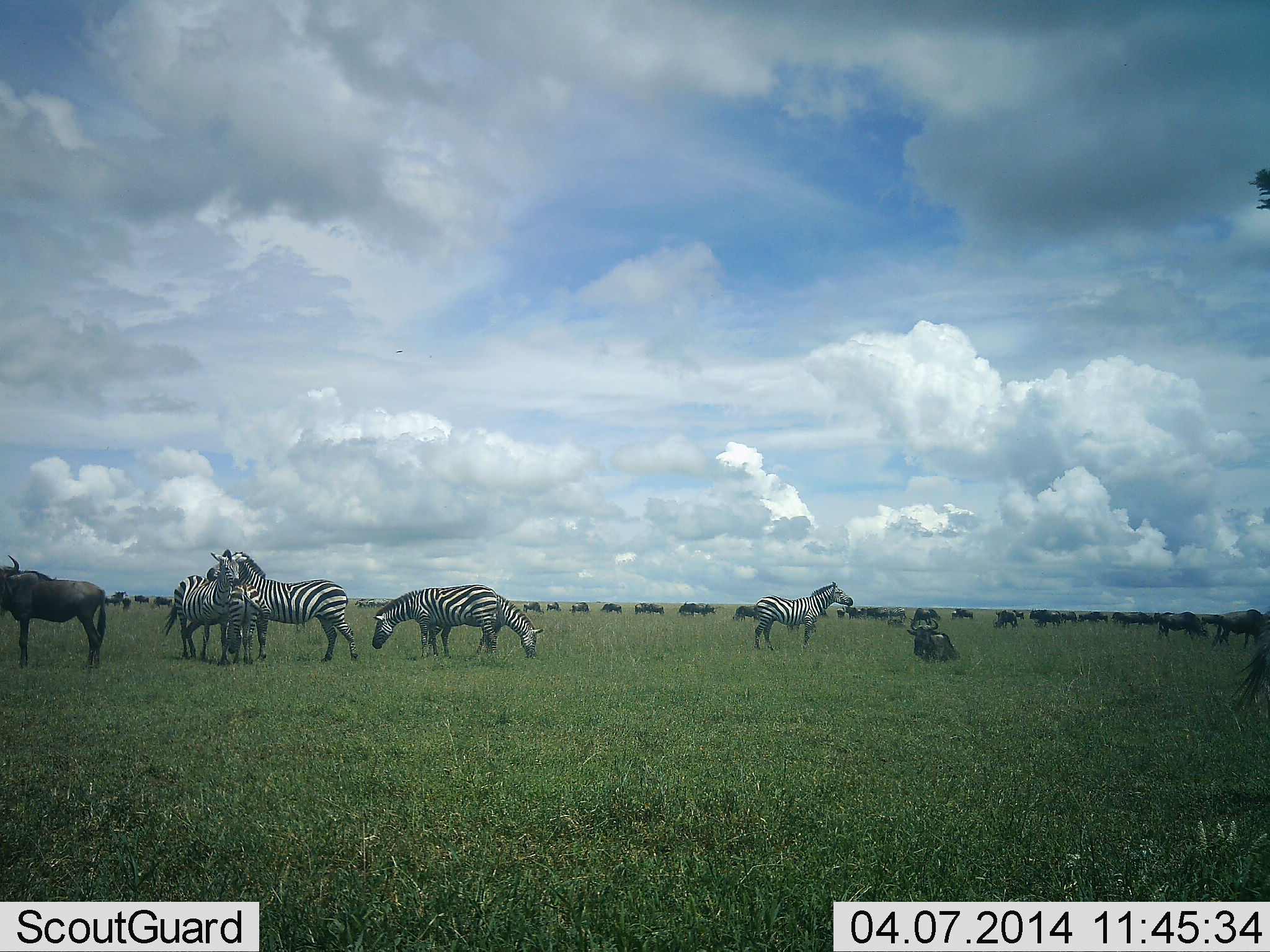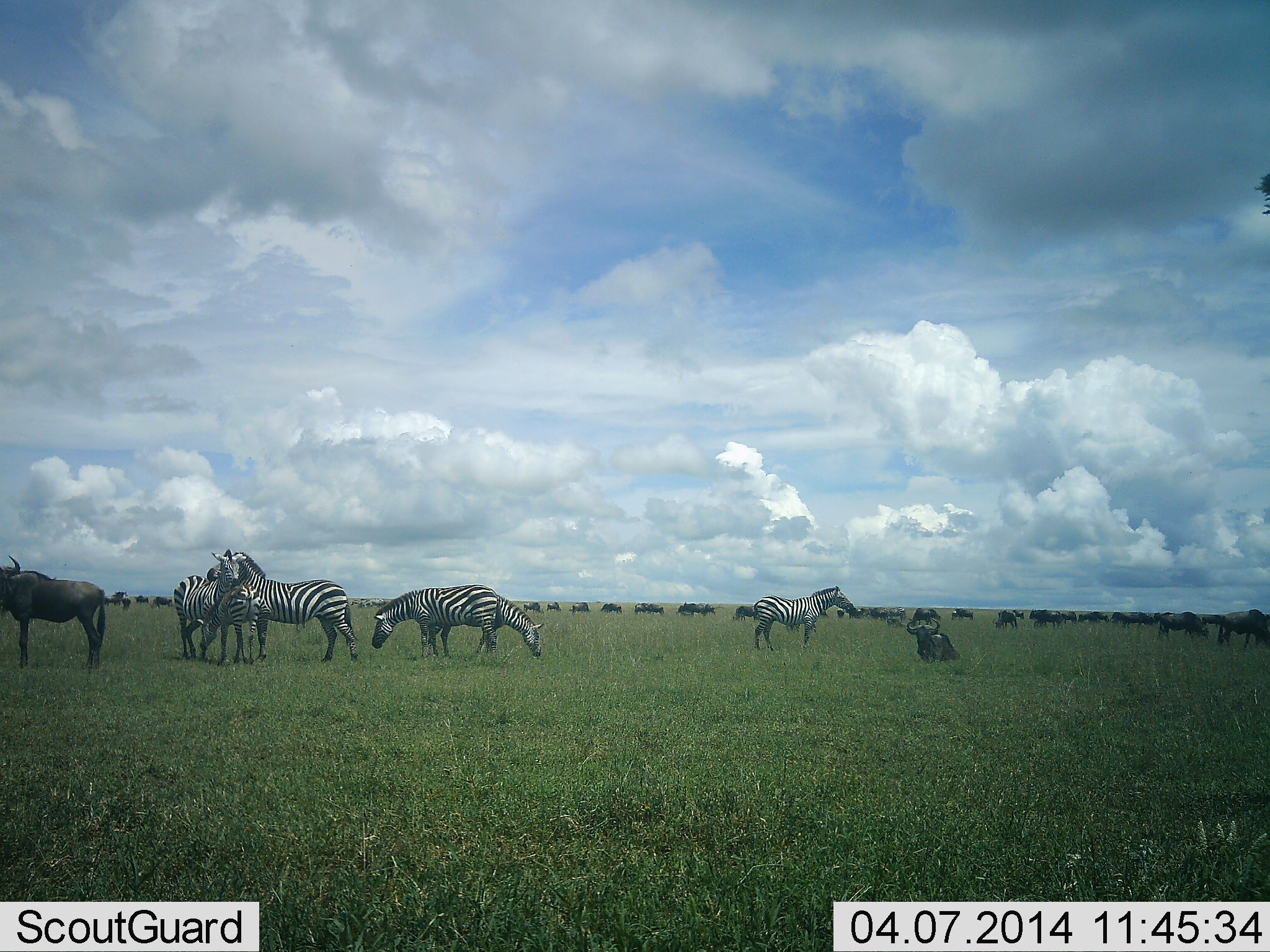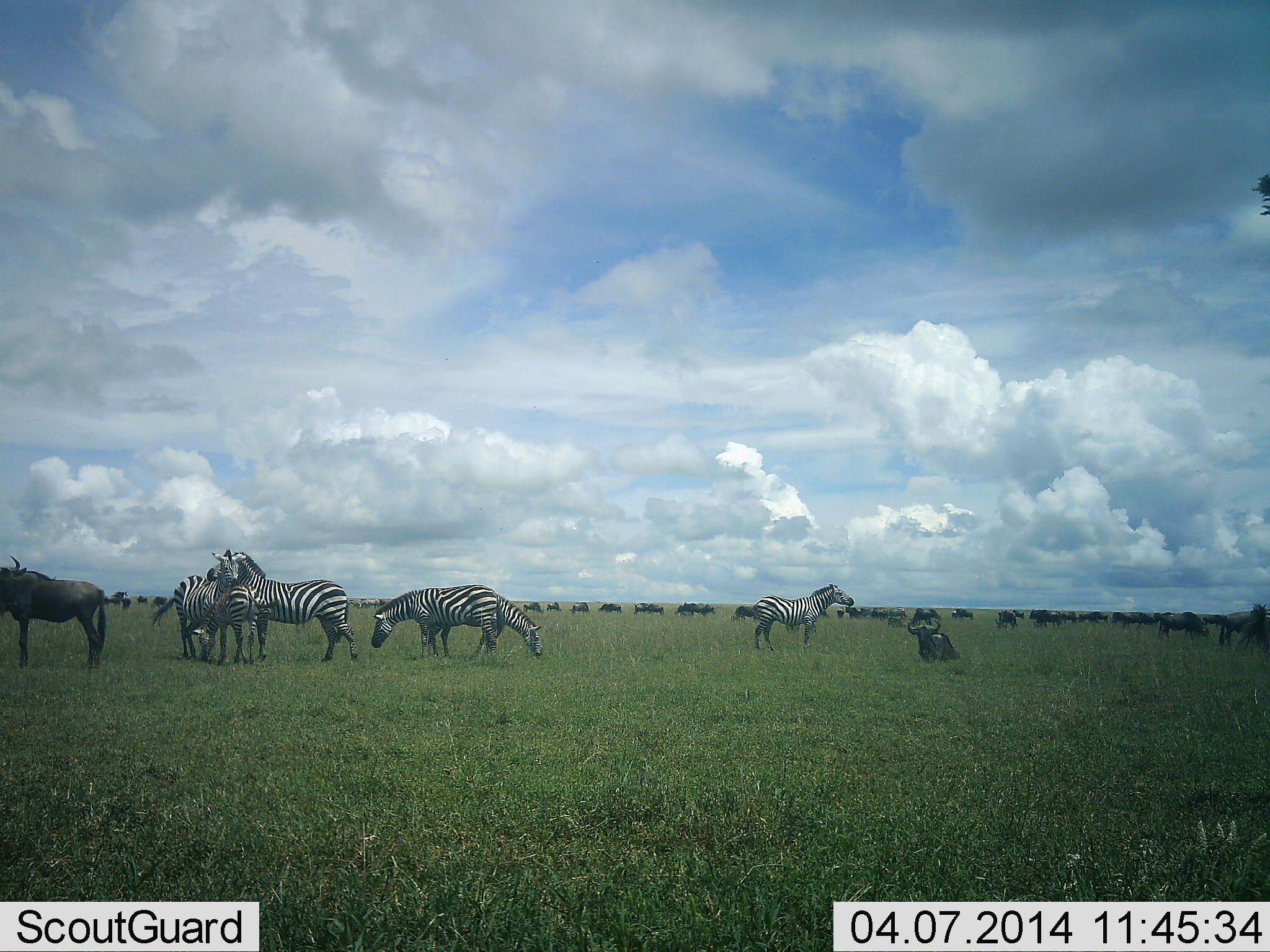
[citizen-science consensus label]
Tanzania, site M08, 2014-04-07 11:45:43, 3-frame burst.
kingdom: Animalia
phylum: Chordata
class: Mammalia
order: Artiodactyla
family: Bovidae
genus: Connochaetes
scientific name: Connochaetes taurinus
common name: blue wildebeest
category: wildebeest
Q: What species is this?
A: Wildebeest (blue wildebeest) (Connochaetes taurinus).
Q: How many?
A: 11-50.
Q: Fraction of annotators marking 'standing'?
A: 80%.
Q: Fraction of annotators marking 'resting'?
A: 60%.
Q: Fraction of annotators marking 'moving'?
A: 10%.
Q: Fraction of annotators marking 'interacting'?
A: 20%.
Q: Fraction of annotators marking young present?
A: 0%.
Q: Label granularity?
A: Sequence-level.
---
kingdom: Animalia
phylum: Chordata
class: Mammalia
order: Perissodactyla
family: Equidae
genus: Equus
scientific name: Equus quagga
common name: plains zebra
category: zebra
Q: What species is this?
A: Zebra (plains zebra) (Equus quagga).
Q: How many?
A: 6.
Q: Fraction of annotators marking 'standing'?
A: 92%.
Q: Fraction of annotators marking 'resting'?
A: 8%.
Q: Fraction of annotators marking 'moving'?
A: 15%.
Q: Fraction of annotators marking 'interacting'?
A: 31%.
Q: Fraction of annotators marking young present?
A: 8%.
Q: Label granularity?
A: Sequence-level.